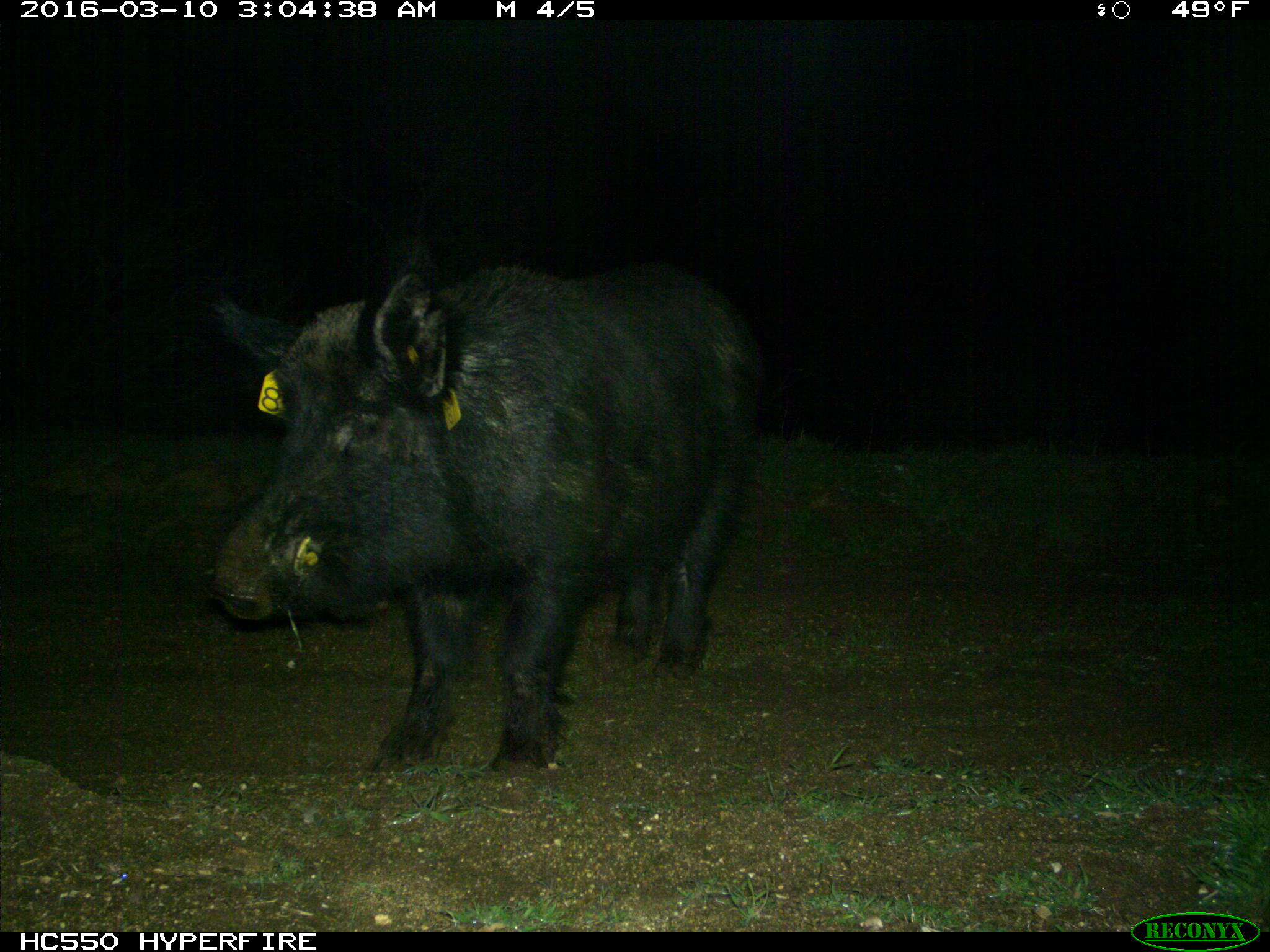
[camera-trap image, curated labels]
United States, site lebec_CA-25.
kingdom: Animalia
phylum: Chordata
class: Mammalia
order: Artiodactyla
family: Suidae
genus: Sus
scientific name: Sus scrofa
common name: wild boar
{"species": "Sus scrofa (wild boar)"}